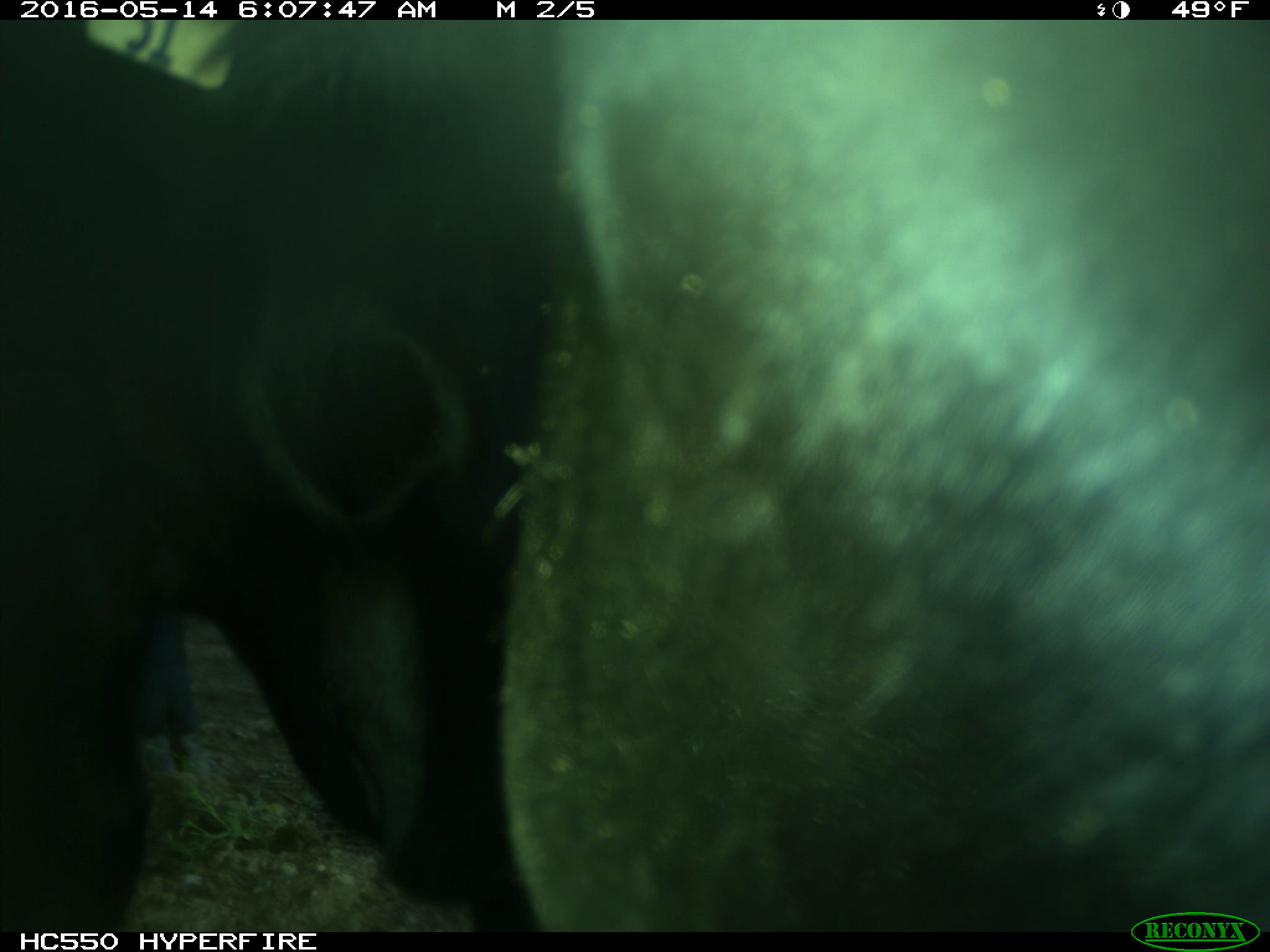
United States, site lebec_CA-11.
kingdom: Animalia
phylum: Chordata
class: Mammalia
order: Artiodactyla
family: Bovidae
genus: Bos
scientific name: Bos taurus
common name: domestic cow